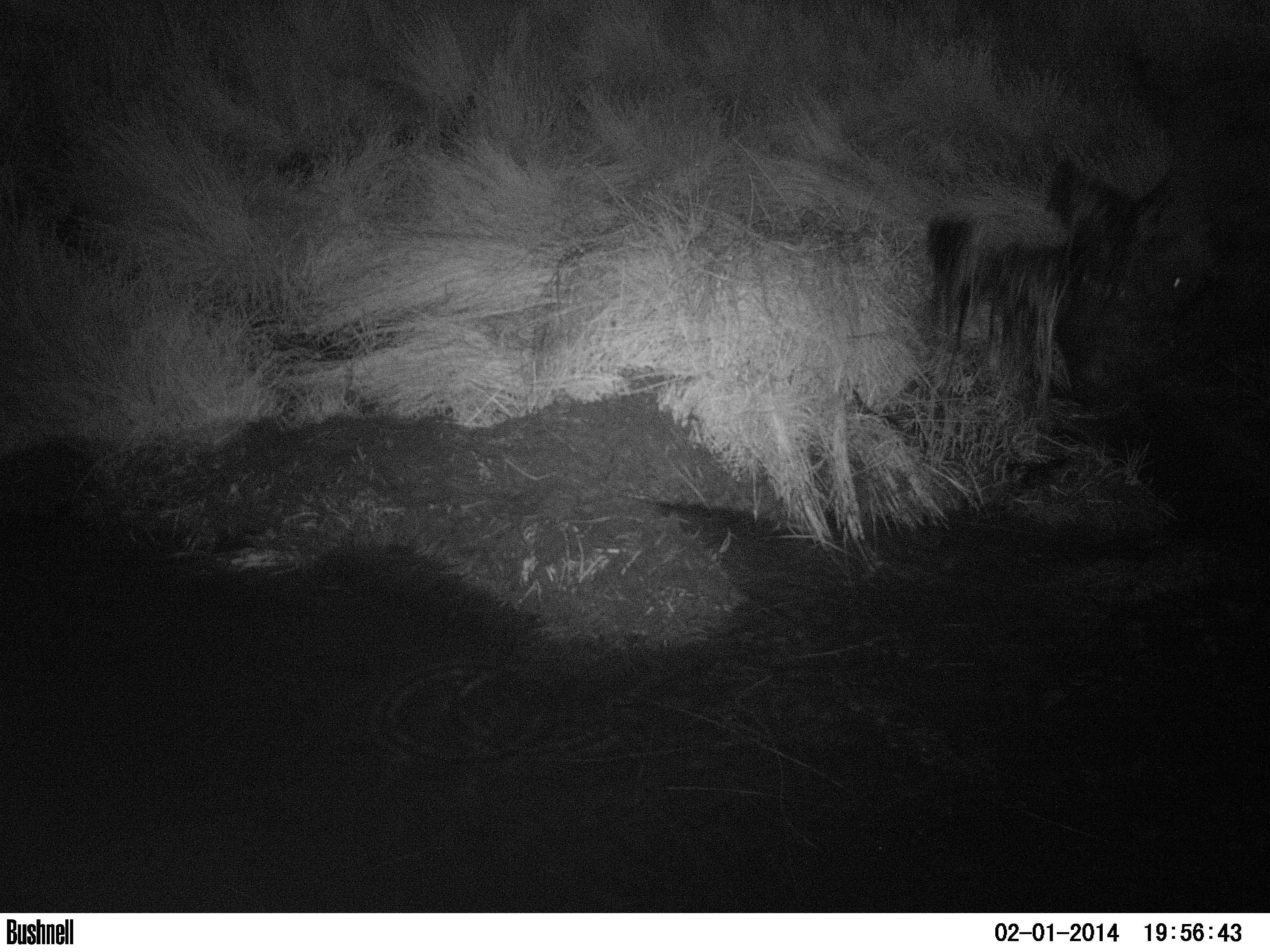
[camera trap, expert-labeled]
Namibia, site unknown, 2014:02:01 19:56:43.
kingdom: Animalia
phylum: Chordata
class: Mammalia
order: Perissodactyla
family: Rhinocerotidae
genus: Diceros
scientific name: Diceros bicornis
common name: black rhinoceros